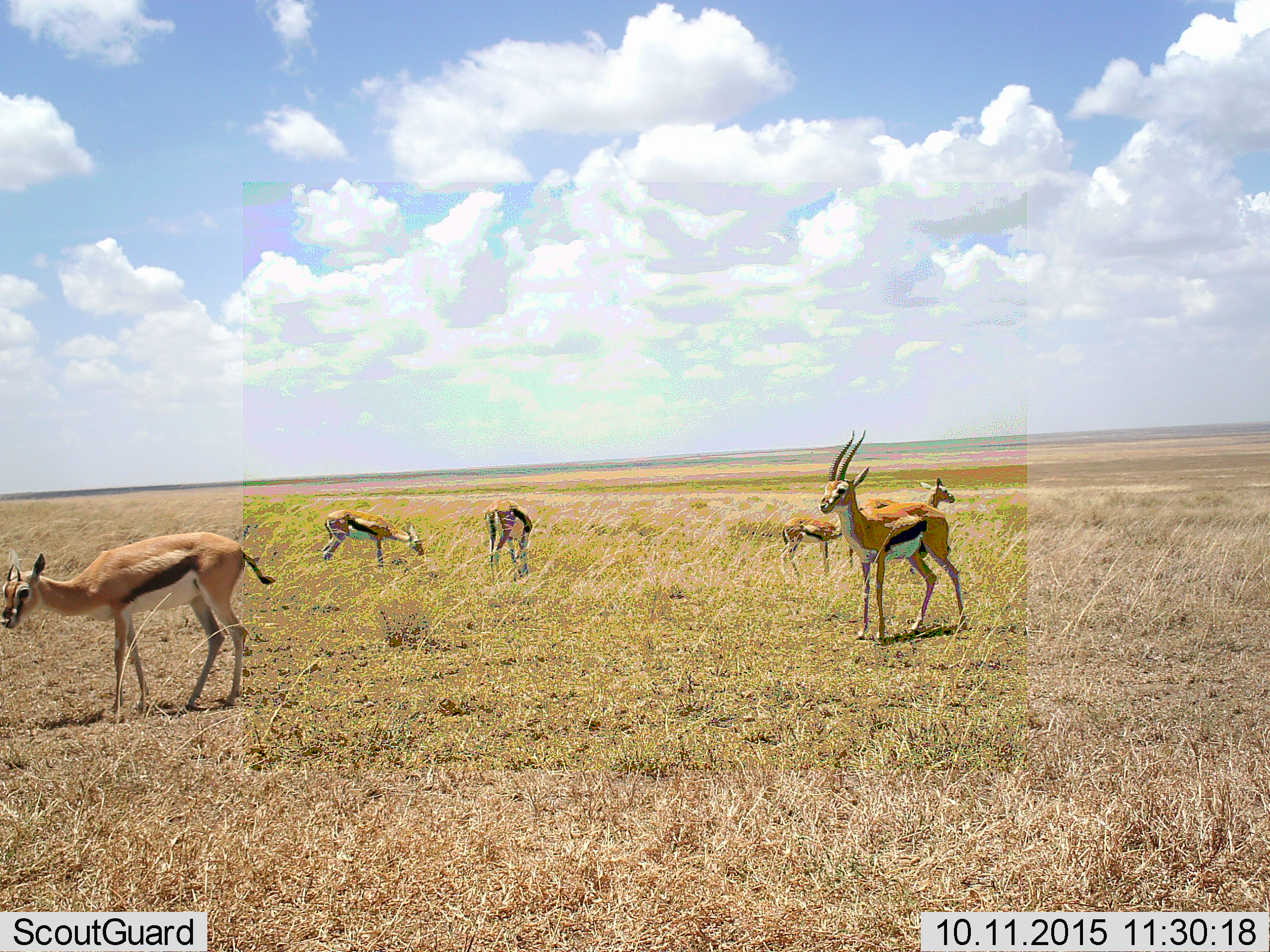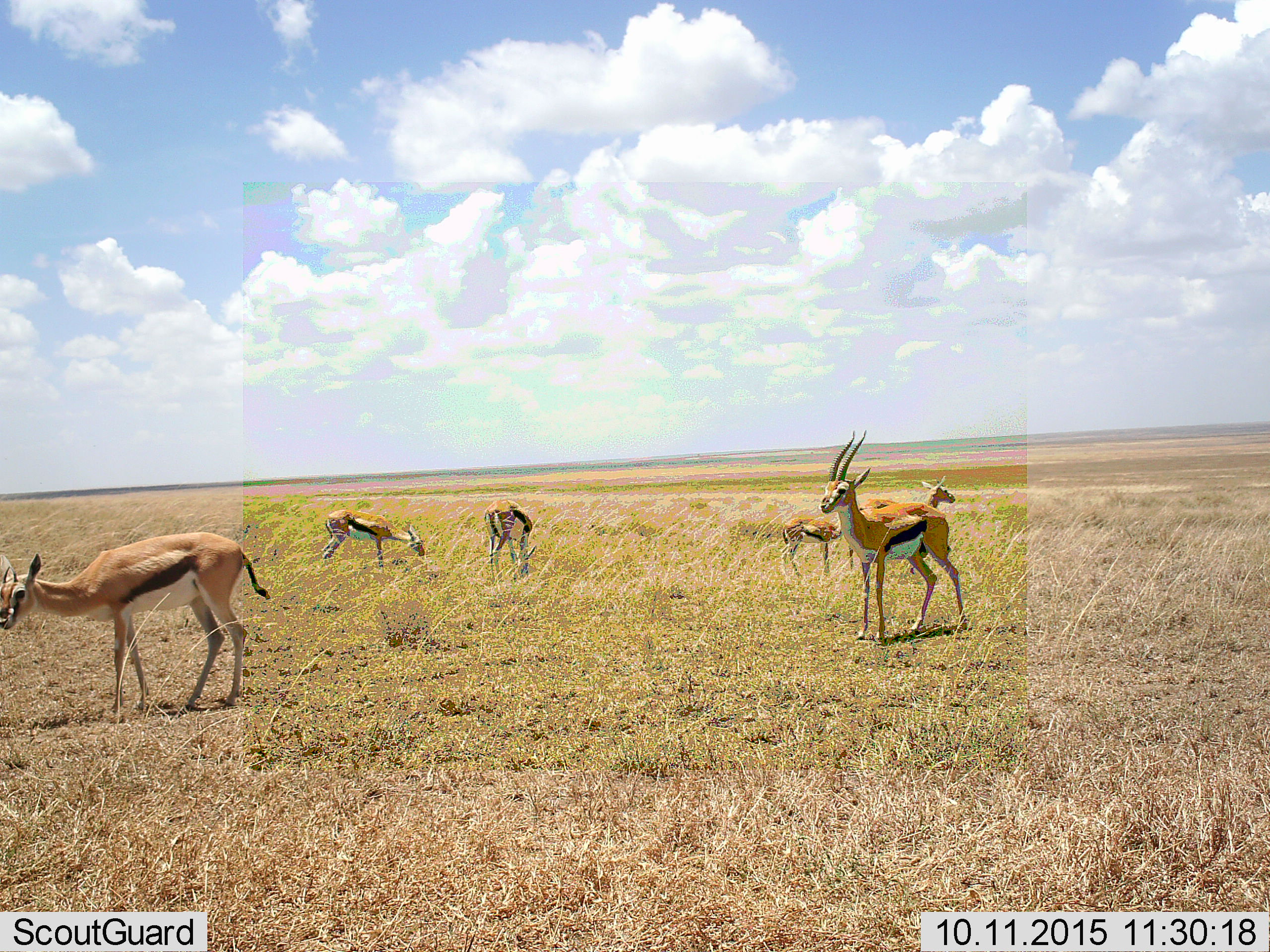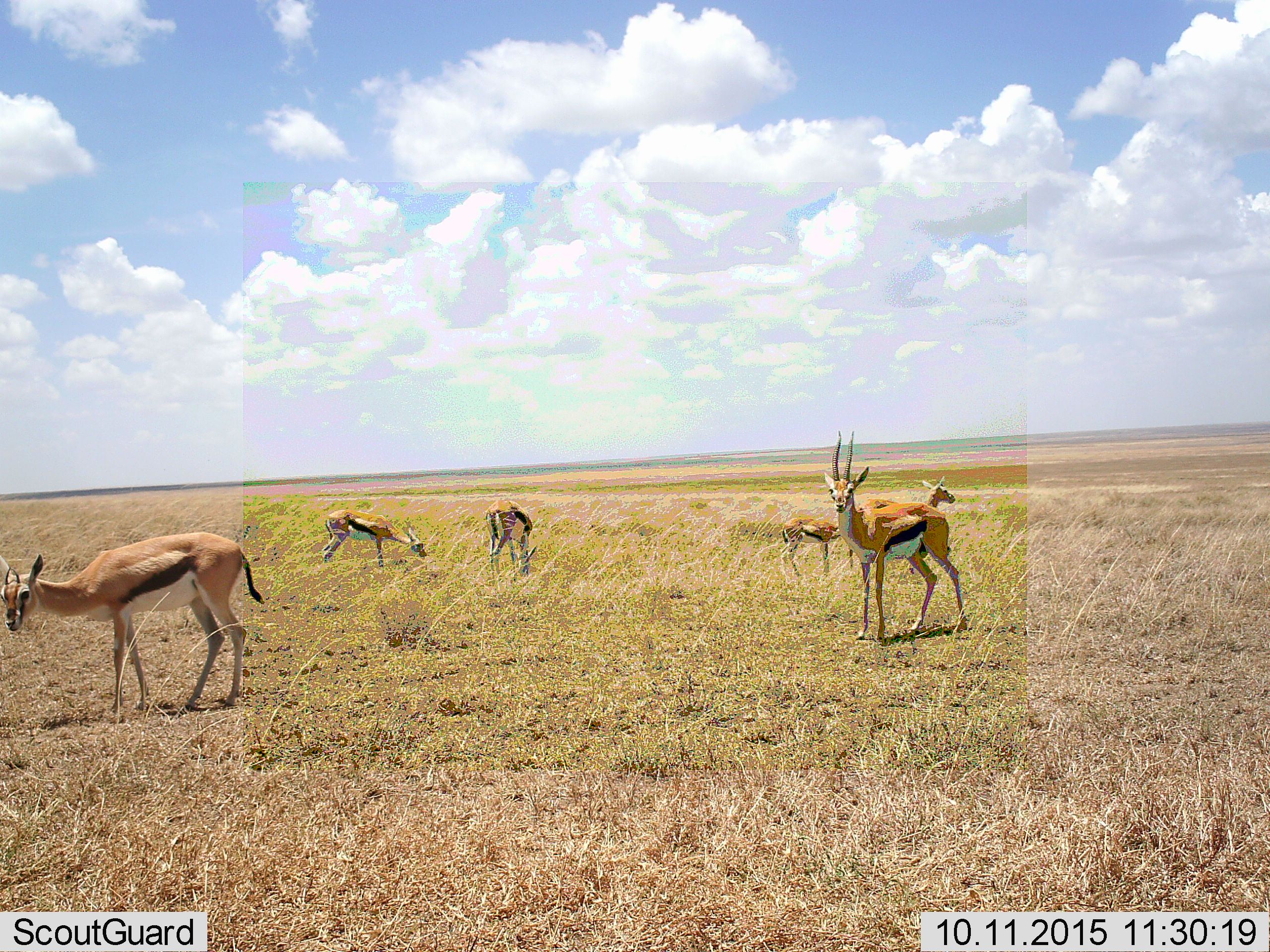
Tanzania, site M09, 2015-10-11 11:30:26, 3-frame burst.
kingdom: Animalia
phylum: Chordata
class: Mammalia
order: Artiodactyla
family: Bovidae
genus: Eudorcas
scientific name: Eudorcas thomsonii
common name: thomson's gazelle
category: gazellethomsons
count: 6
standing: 100%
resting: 0%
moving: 22%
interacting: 0%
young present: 44%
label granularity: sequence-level